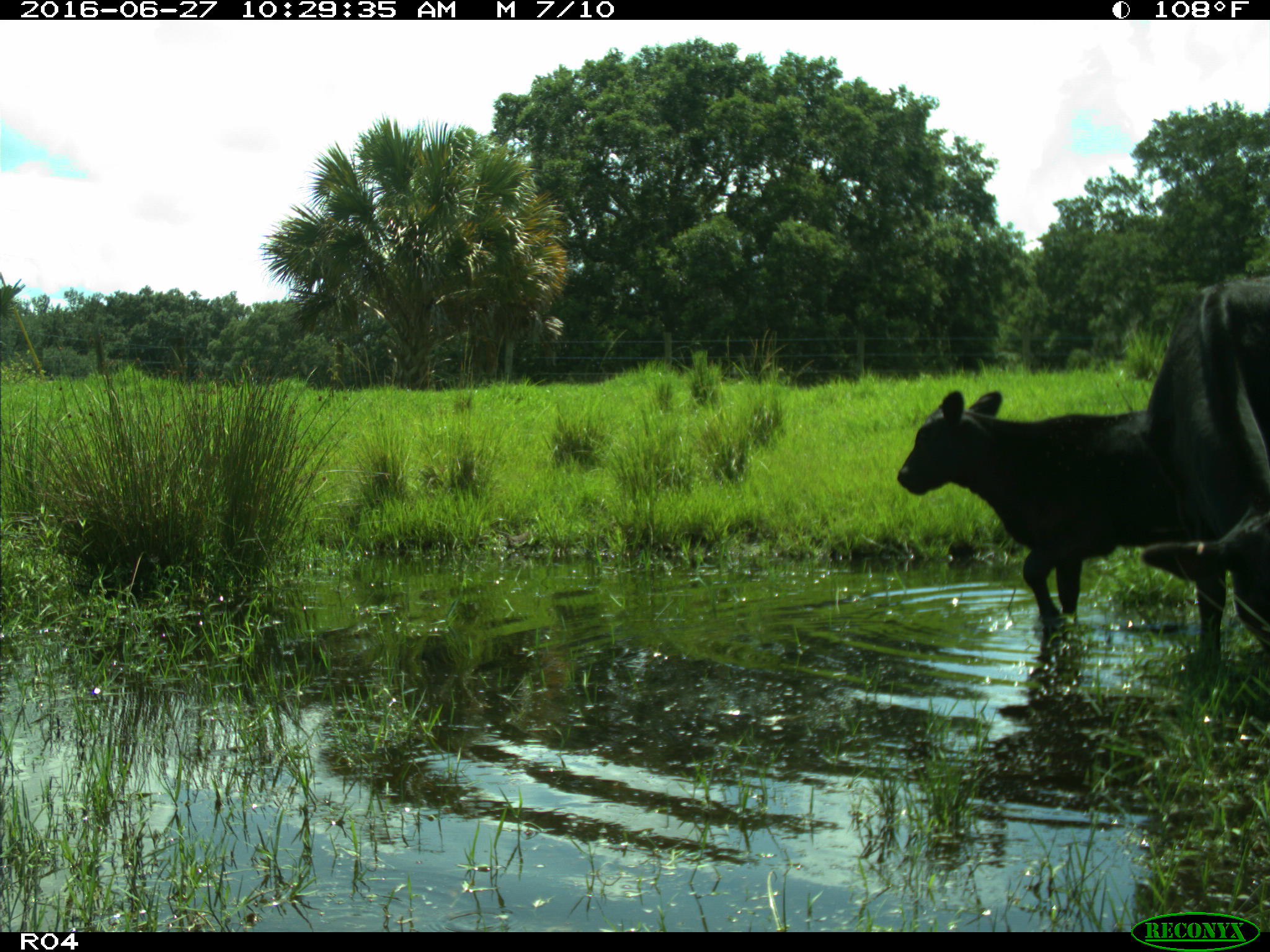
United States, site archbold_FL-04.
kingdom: Animalia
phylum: Chordata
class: Mammalia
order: Artiodactyla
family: Bovidae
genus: Bos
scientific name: Bos taurus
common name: domestic cow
Bos taurus (domestic cow).